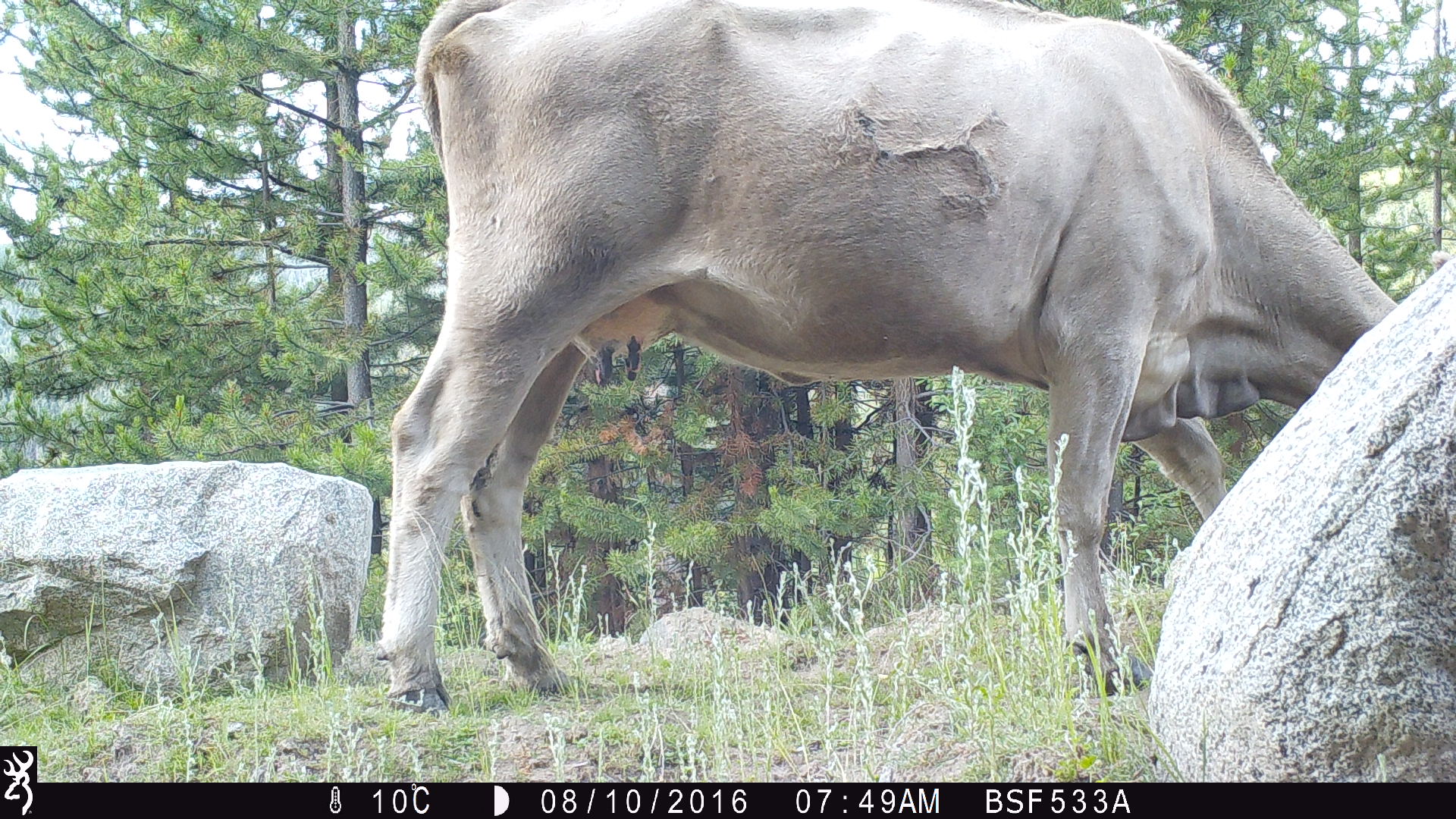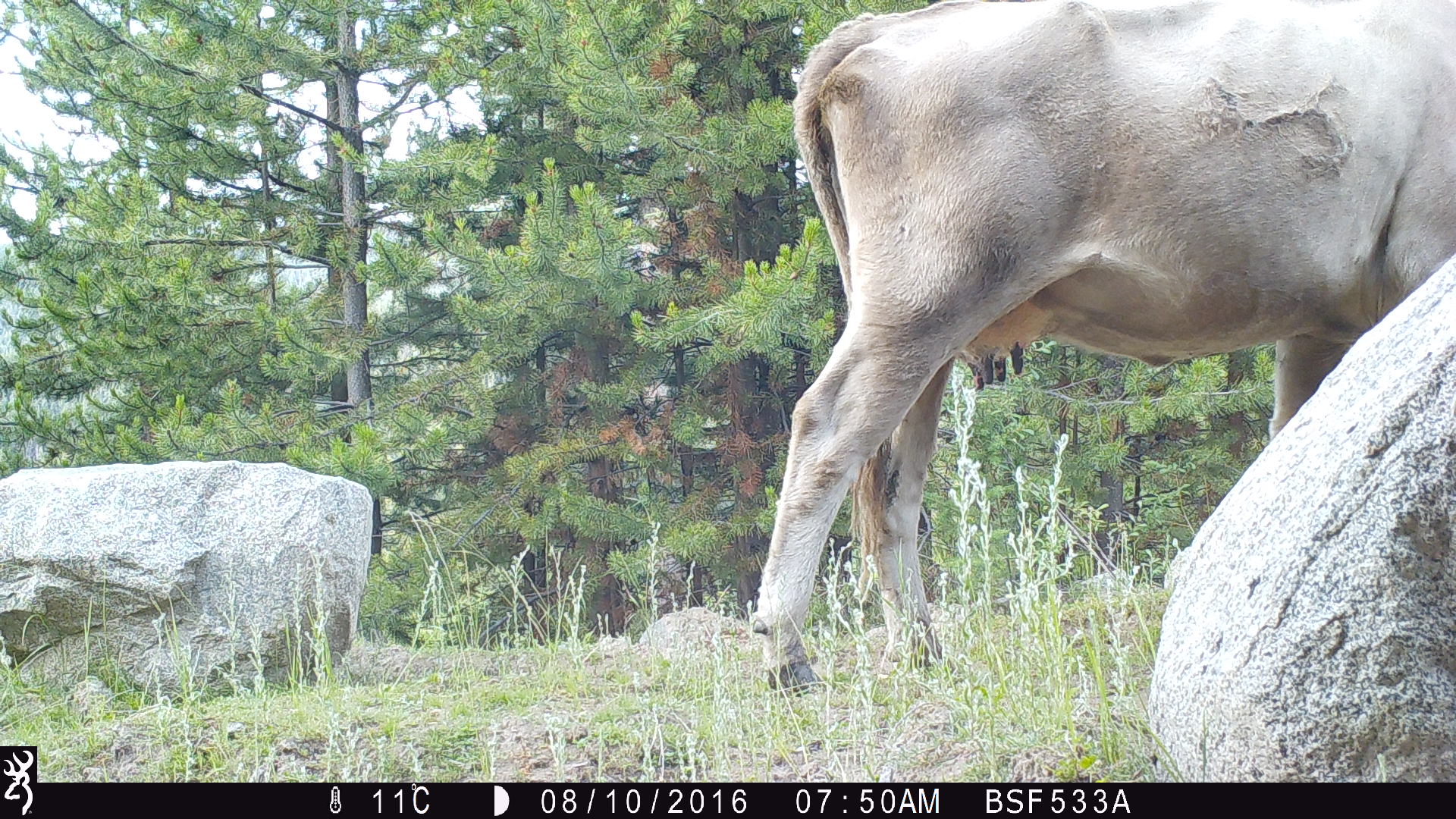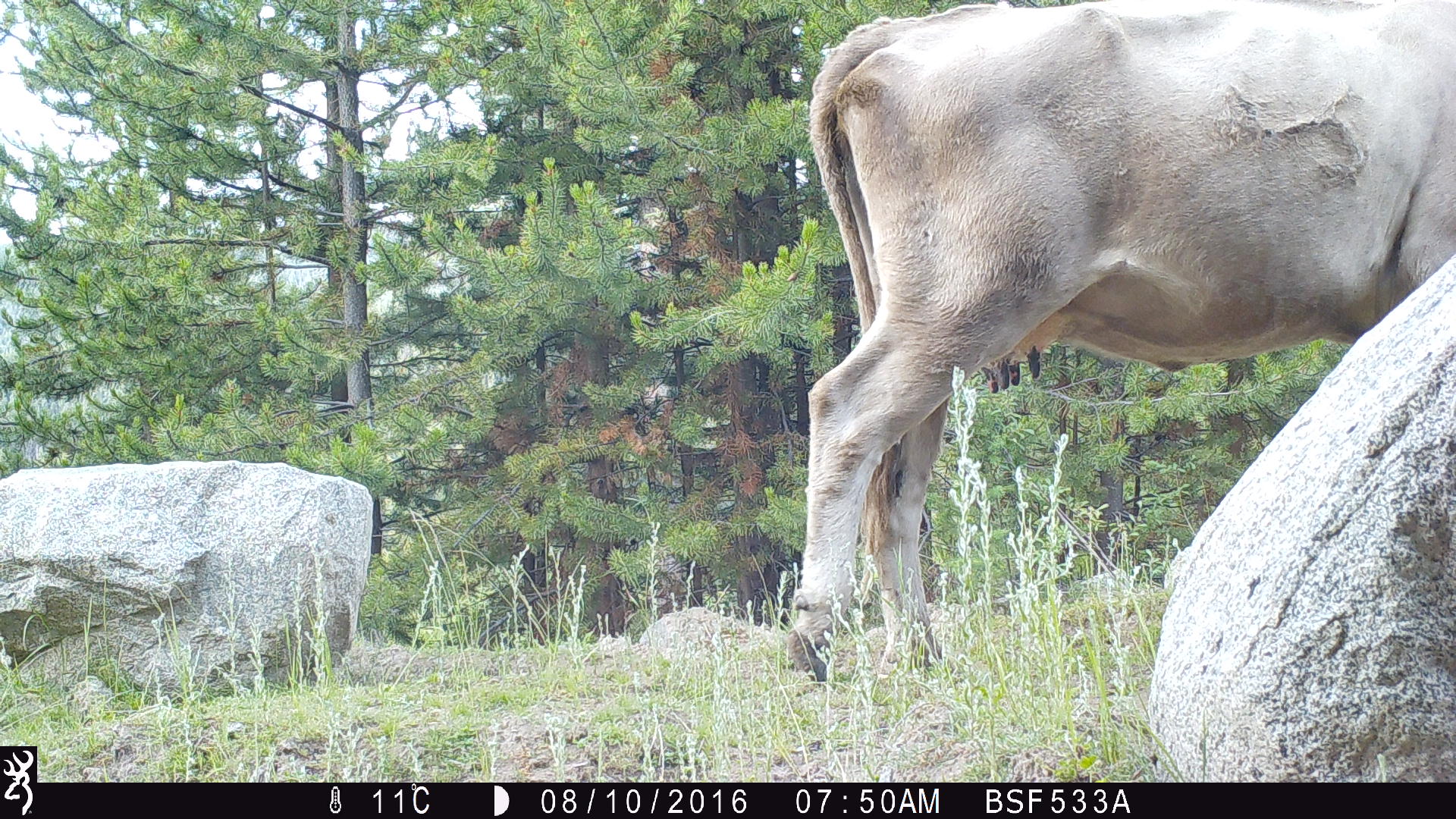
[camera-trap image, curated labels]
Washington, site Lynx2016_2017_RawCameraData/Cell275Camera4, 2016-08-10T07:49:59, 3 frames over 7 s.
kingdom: Animalia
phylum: Chordata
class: Mammalia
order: Artiodactyla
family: Bovidae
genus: Bos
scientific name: Bos taurus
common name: domestic cattle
Domestic cattle (Bos taurus). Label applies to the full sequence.